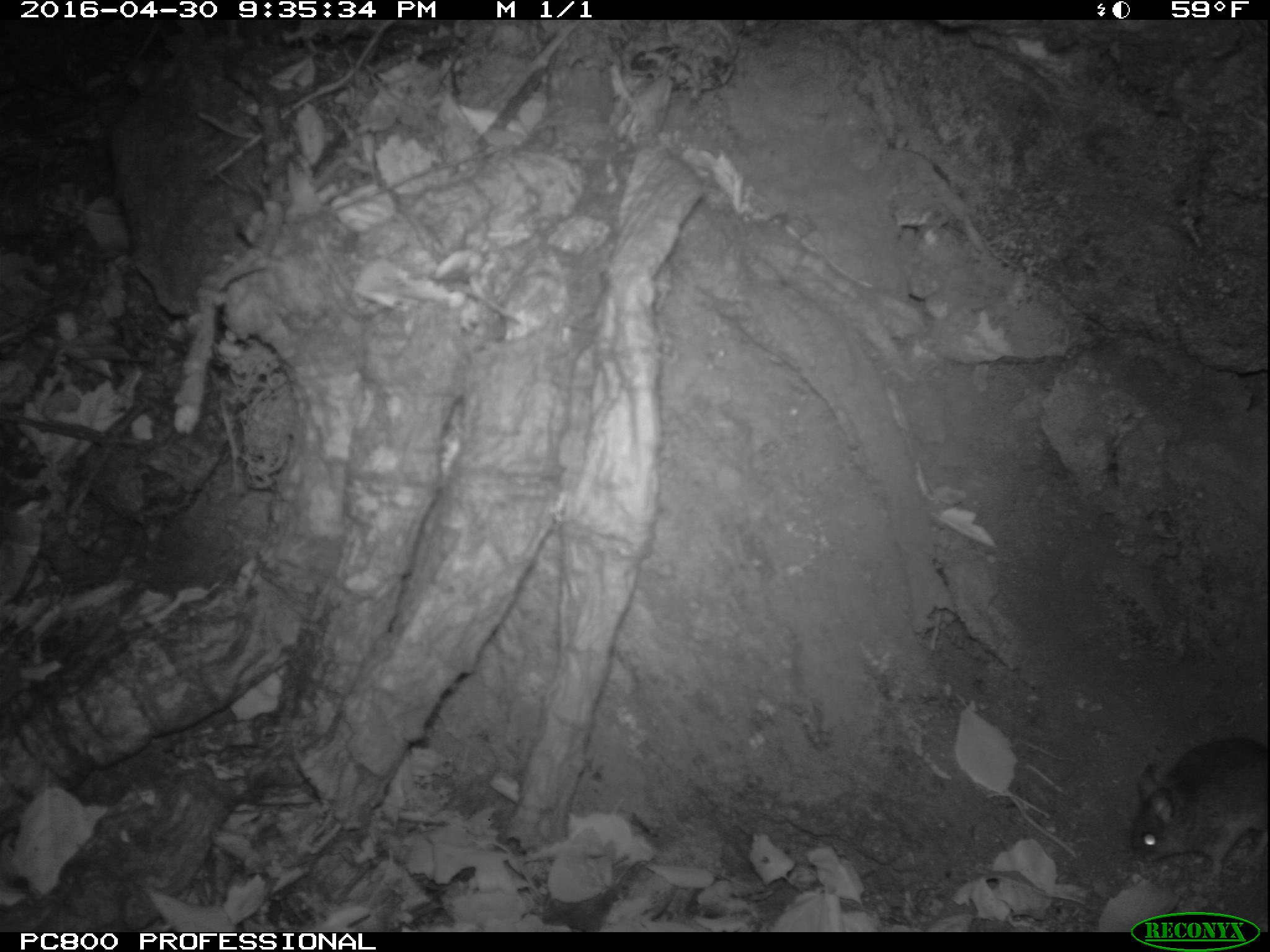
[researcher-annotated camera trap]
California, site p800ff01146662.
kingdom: Animalia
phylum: Chordata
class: Mammalia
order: Rodentia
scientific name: Rodentia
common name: rodent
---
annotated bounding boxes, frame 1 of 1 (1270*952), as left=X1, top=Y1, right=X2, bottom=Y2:
rodent: left=1129, top=738, right=1269, bottom=876